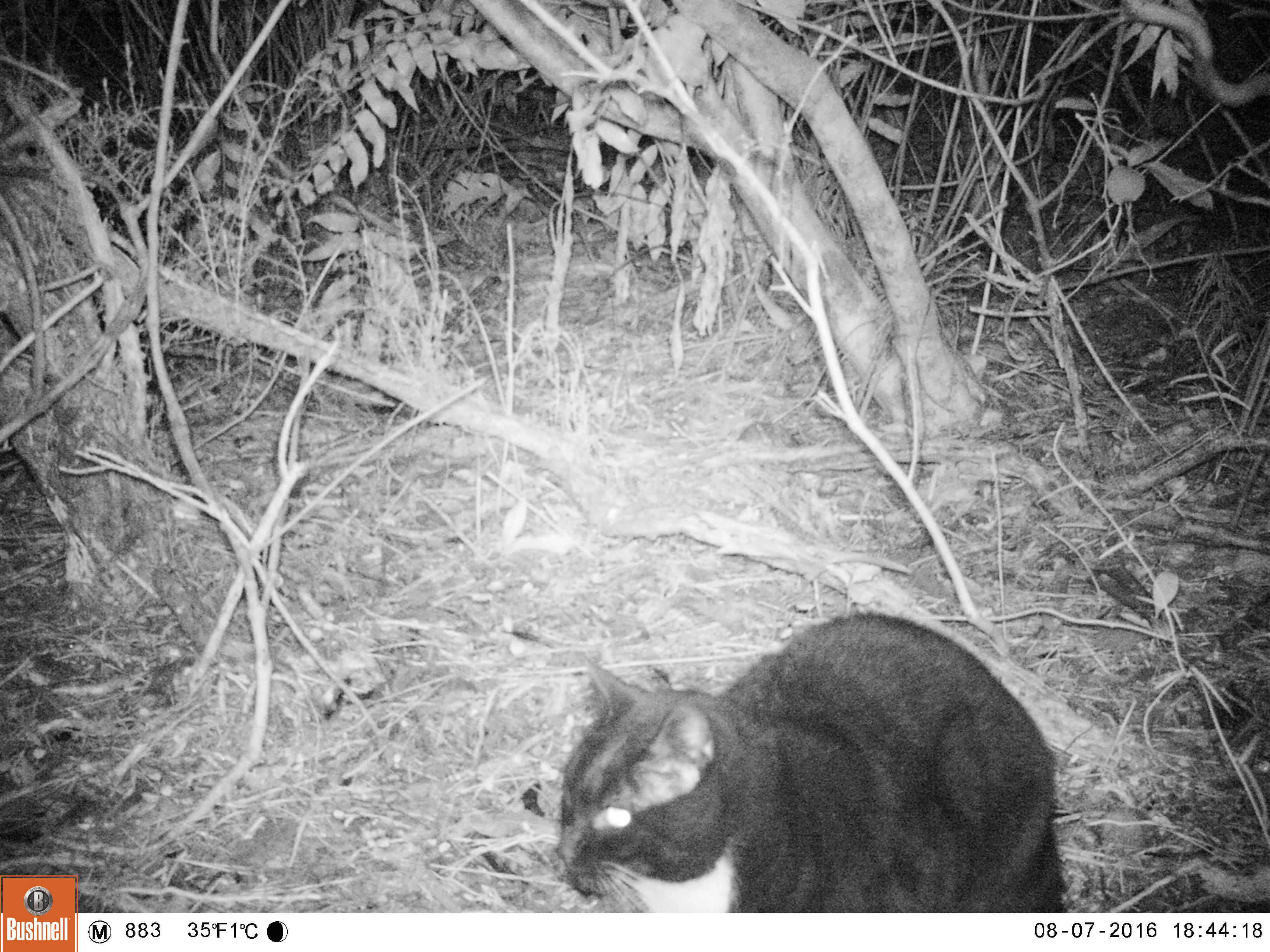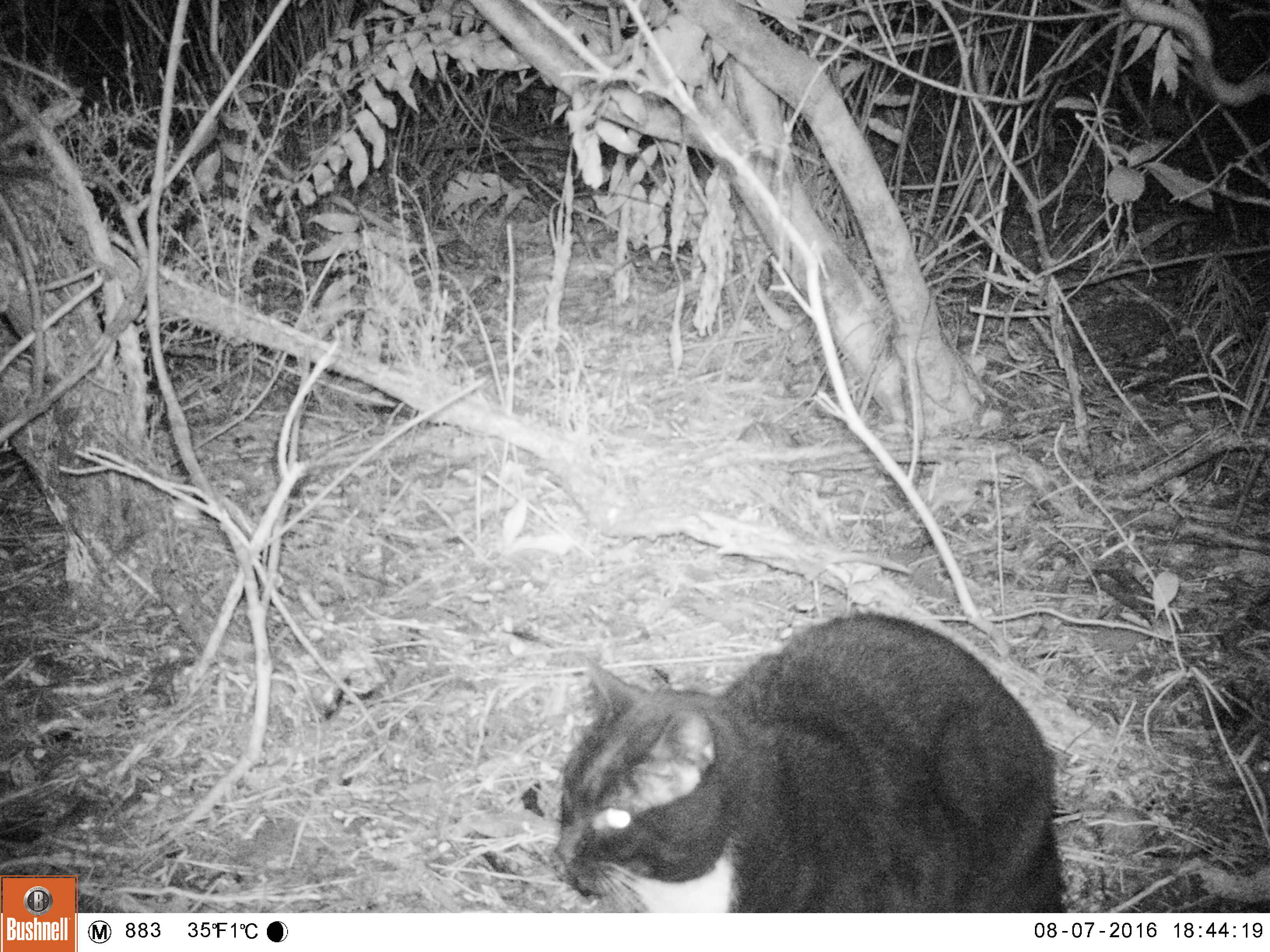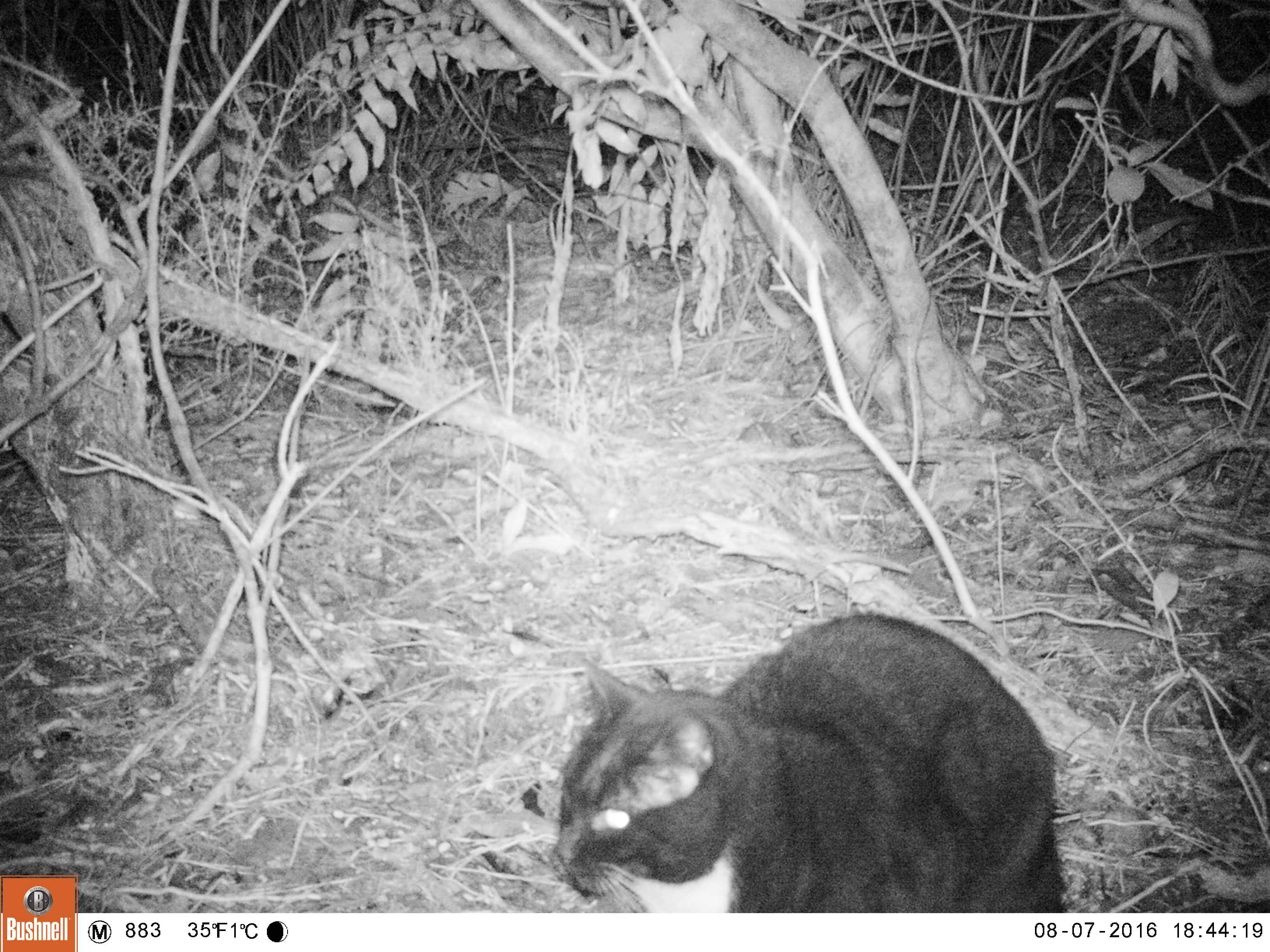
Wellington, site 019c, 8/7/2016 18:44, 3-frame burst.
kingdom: Animalia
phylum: Chordata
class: Mammalia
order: Carnivora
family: Felidae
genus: Felis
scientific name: Felis catus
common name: cat